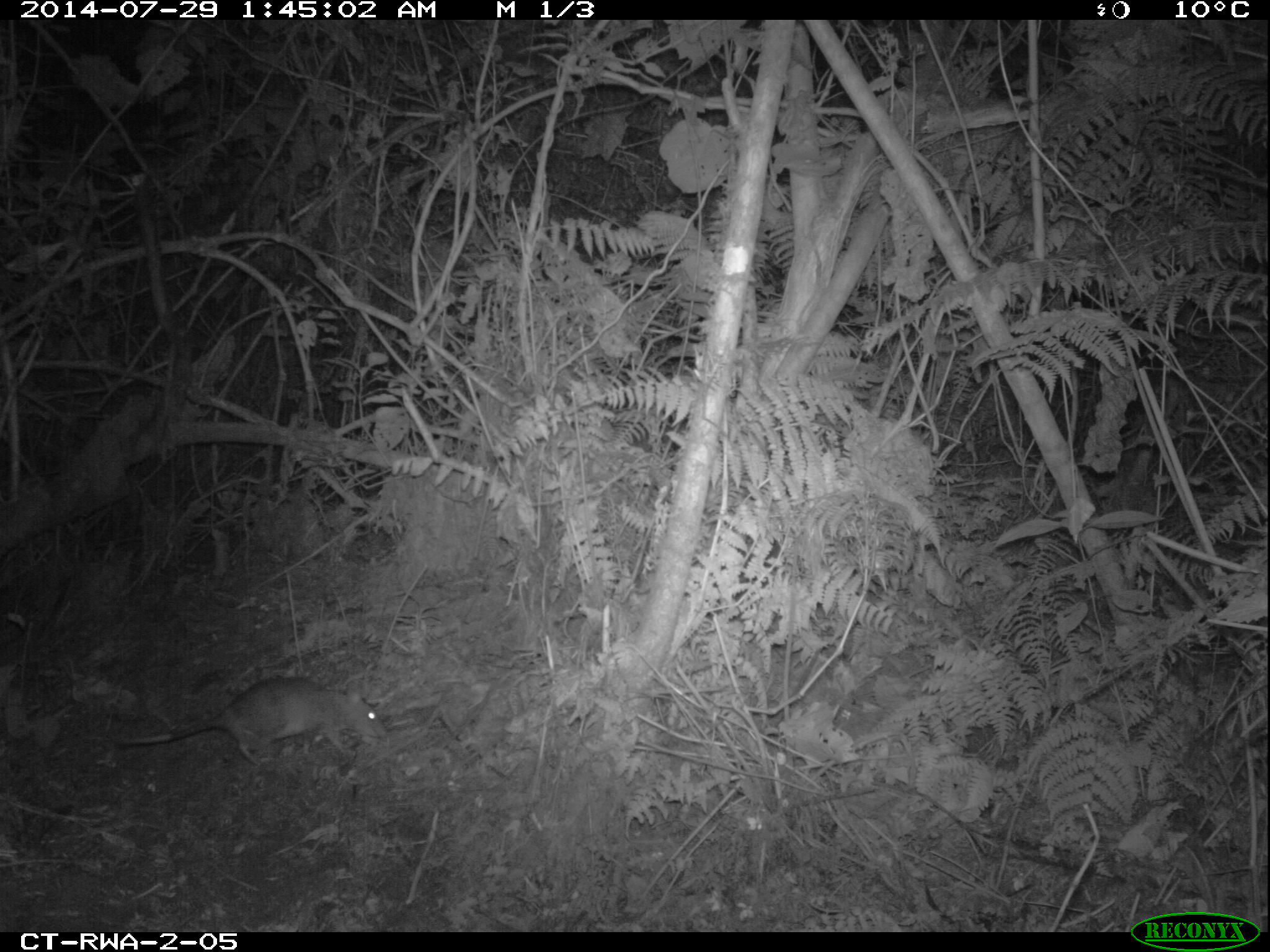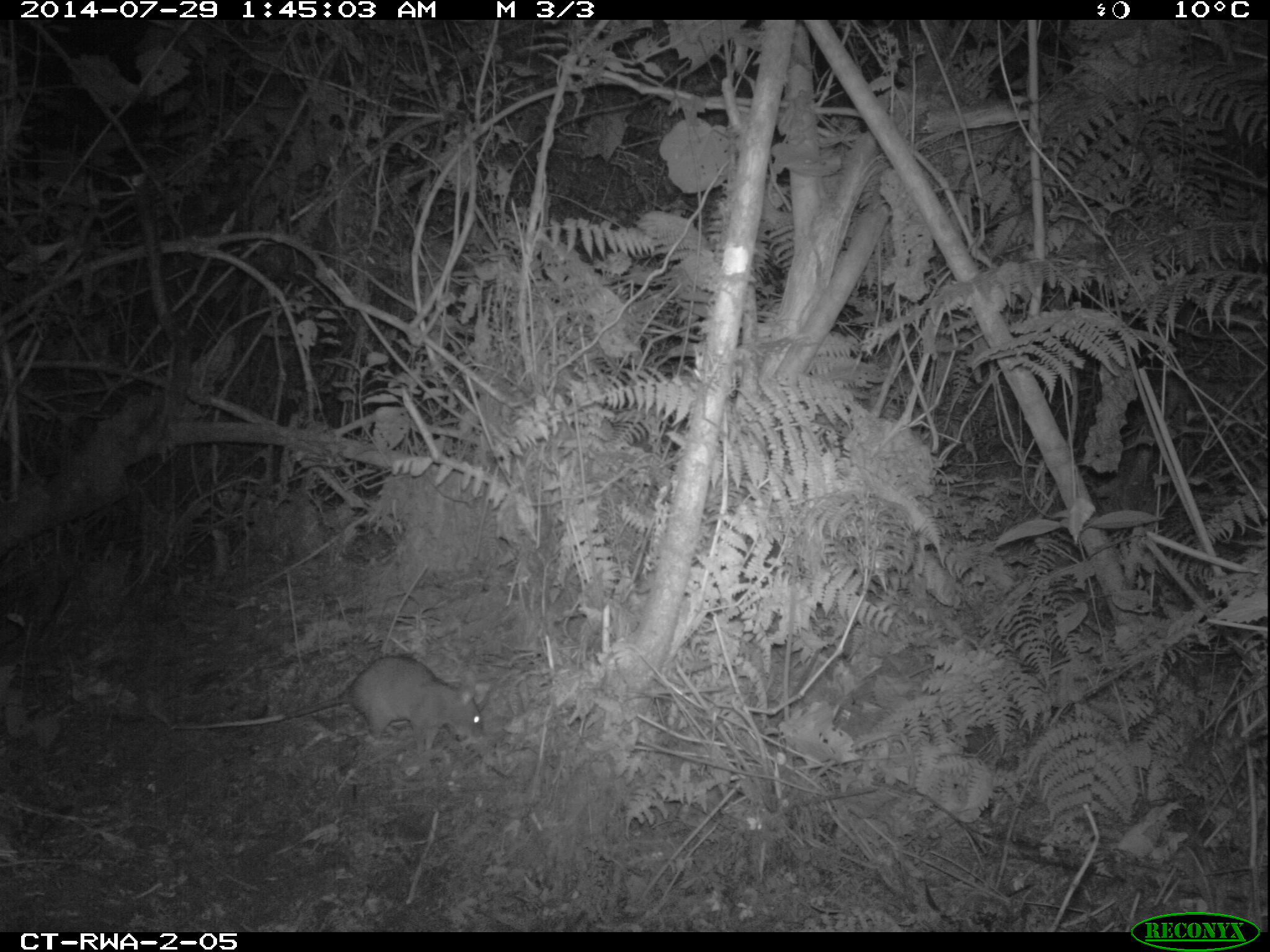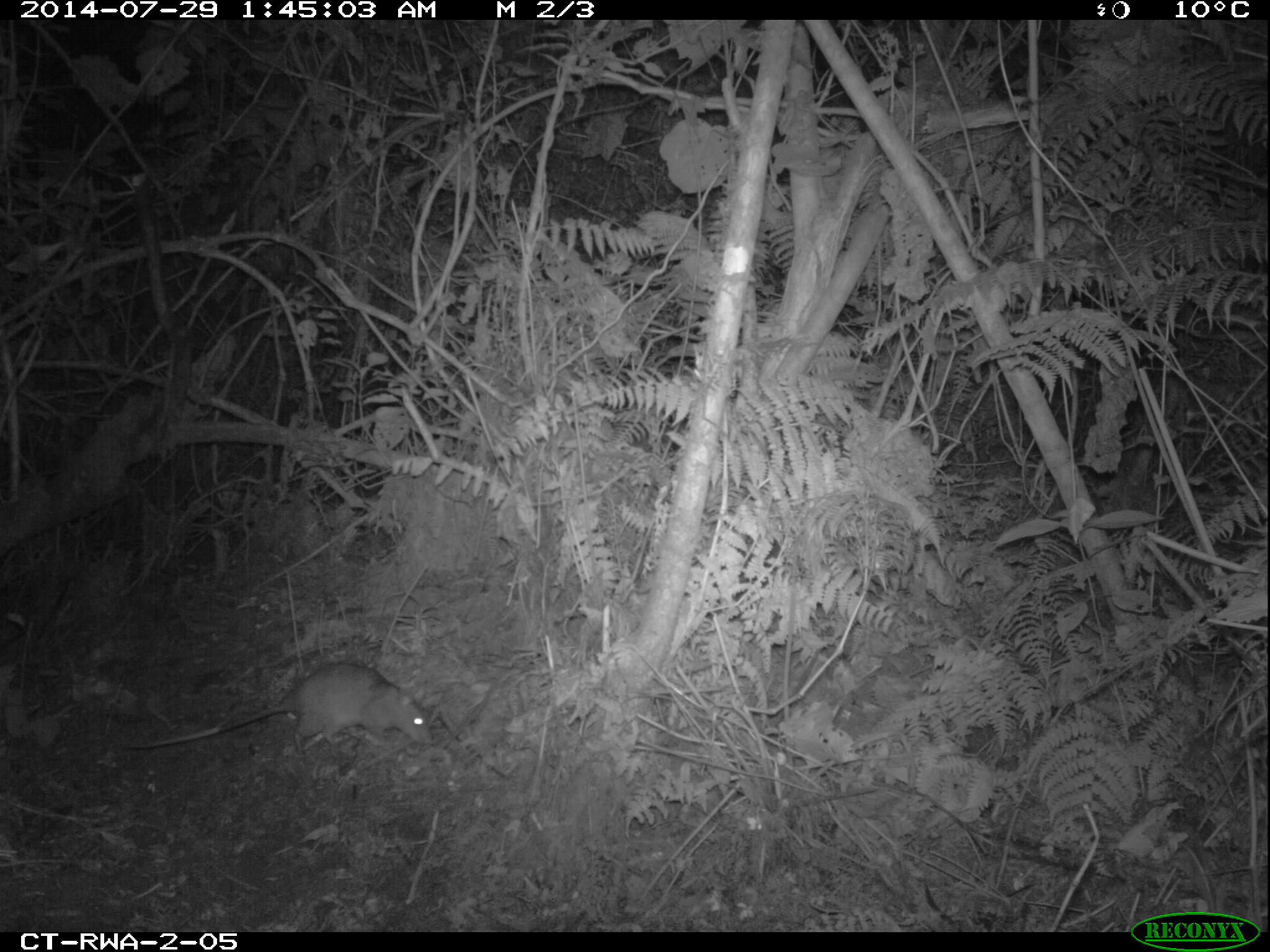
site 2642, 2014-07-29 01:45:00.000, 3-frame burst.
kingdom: Animalia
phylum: Chordata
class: Mammalia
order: Rodentia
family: Nesomyidae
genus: Cricetomys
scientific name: Cricetomys gambianus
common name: african giant pouched rat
Cricetomys gambianus (african giant pouched rat), count 1.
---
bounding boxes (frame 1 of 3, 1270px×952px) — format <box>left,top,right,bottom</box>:
cricetomys gambianus: <box>103,673,389,768</box>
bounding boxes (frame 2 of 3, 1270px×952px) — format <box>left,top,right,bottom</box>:
cricetomys gambianus: <box>165,653,484,754</box>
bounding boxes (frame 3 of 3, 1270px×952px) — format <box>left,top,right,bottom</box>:
cricetomys gambianus: <box>117,661,433,757</box>